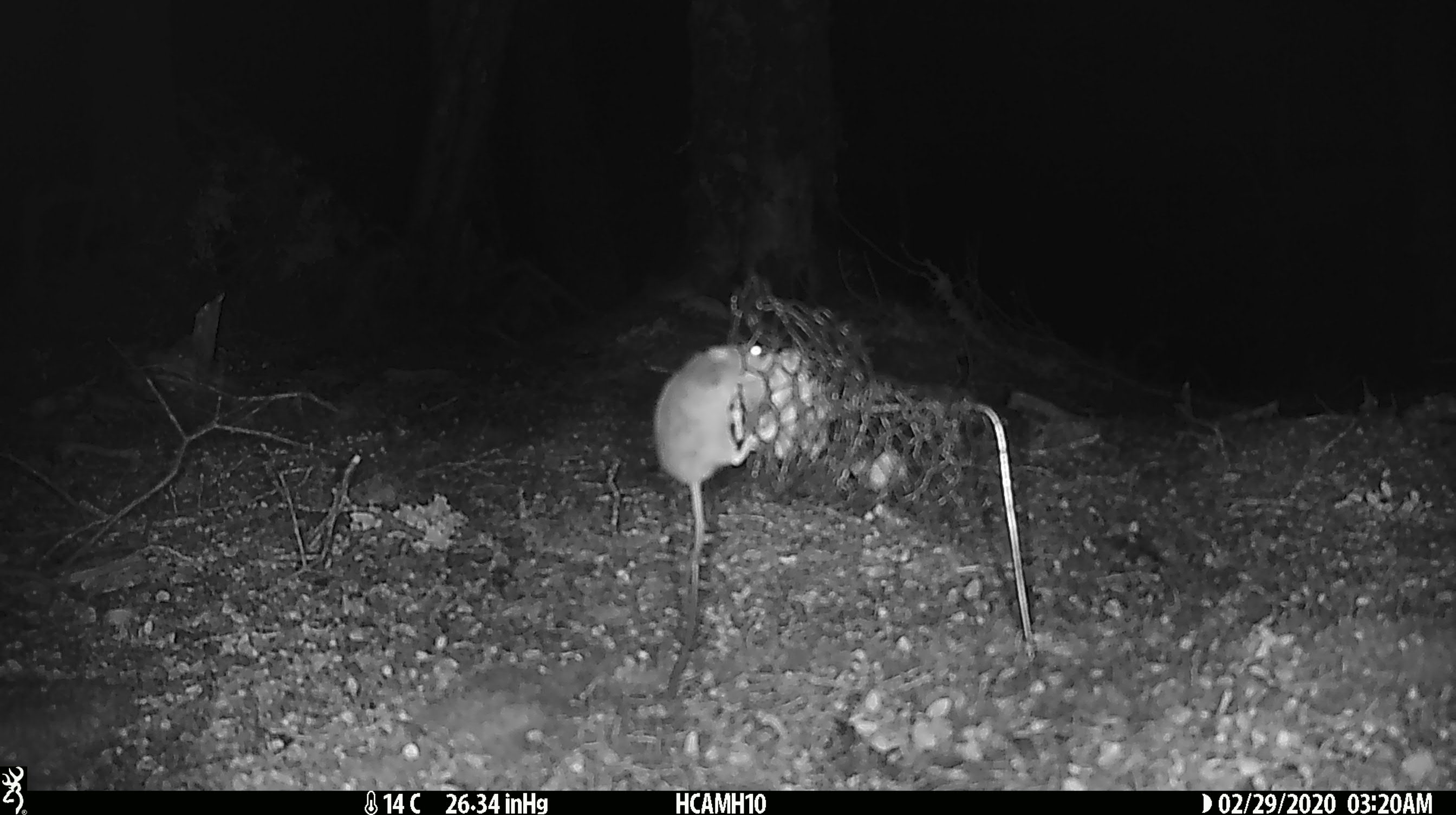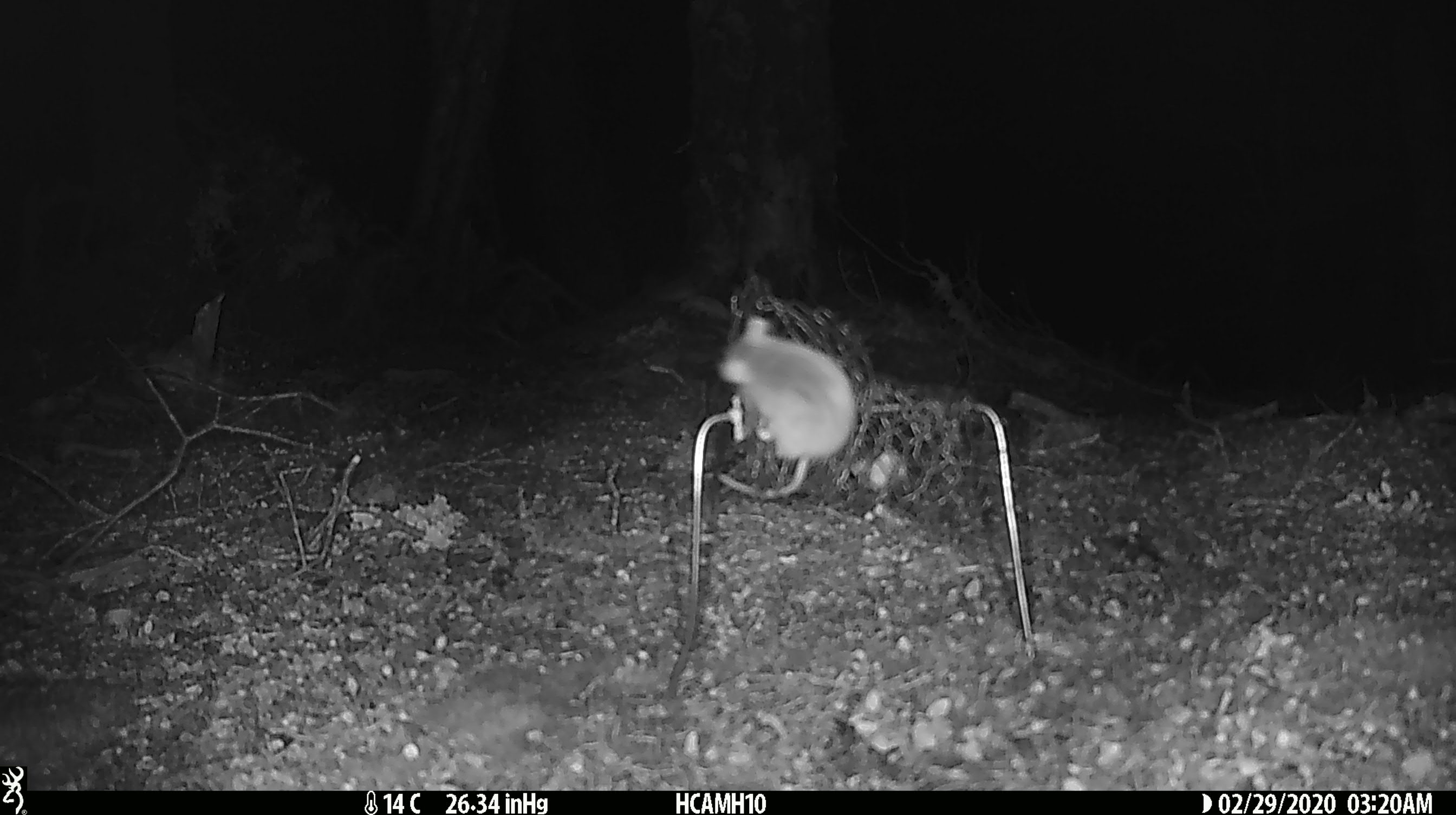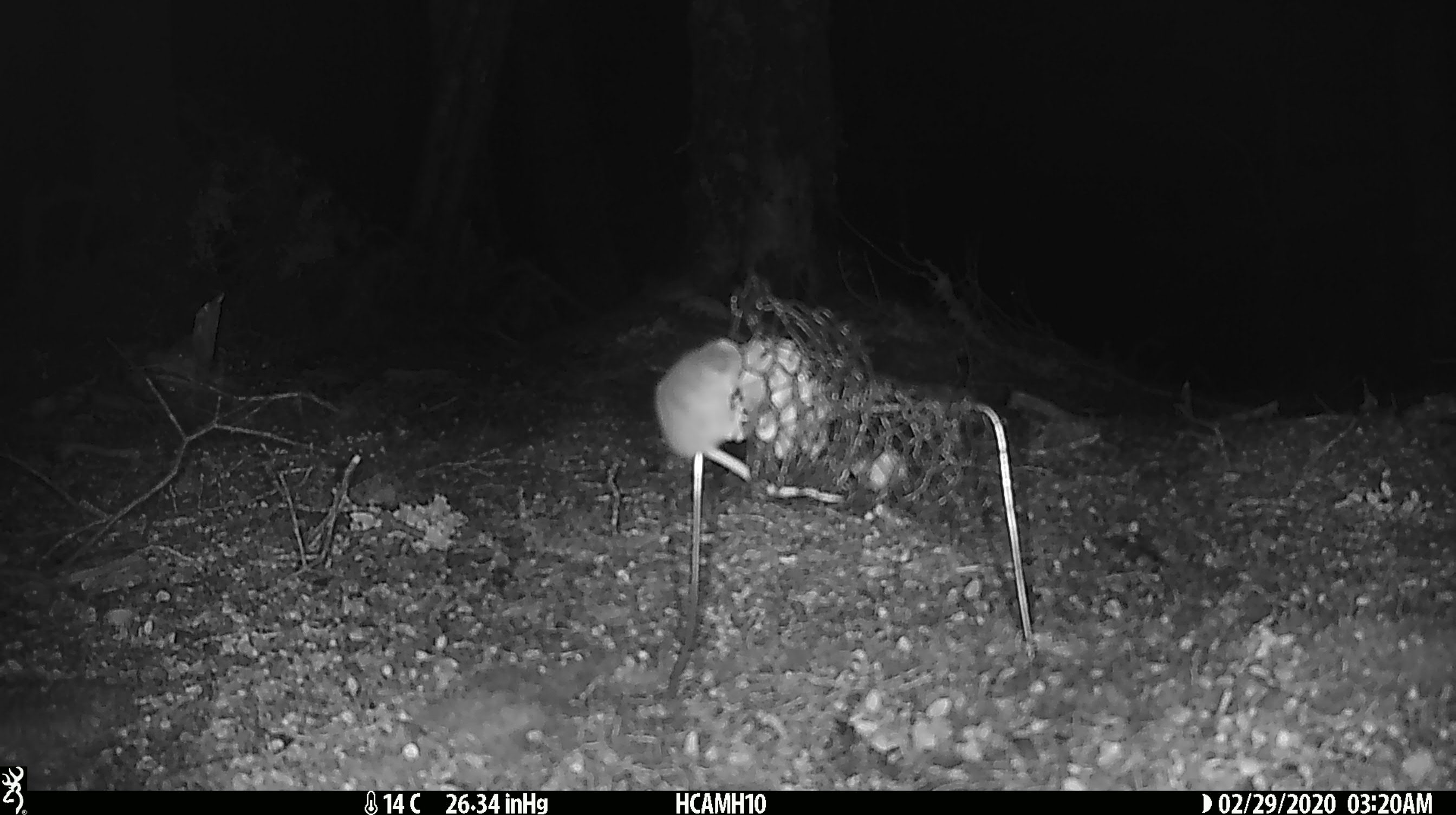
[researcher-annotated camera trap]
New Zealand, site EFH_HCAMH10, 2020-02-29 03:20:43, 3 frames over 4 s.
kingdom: Animalia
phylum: Chordata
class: Mammalia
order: Rodentia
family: Muridae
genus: Mus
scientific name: Mus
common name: mouse